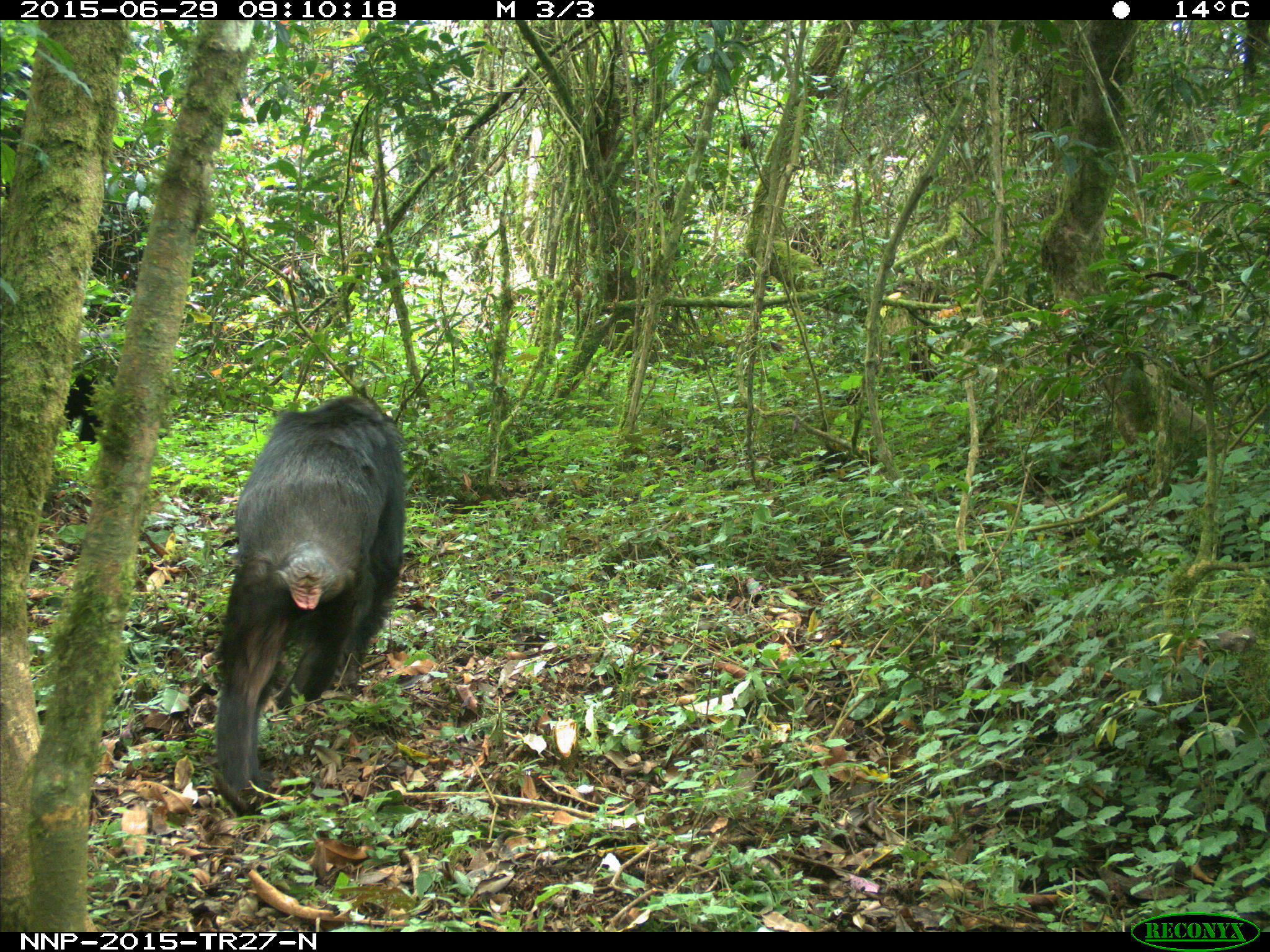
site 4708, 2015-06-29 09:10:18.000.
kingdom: Animalia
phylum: Chordata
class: Mammalia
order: Primates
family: Hominidae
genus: Pan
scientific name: Pan troglodytes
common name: chimpanzee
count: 2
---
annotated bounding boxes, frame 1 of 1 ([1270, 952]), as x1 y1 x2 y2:
pan troglodytes: 215 395 405 816; 65 334 120 441